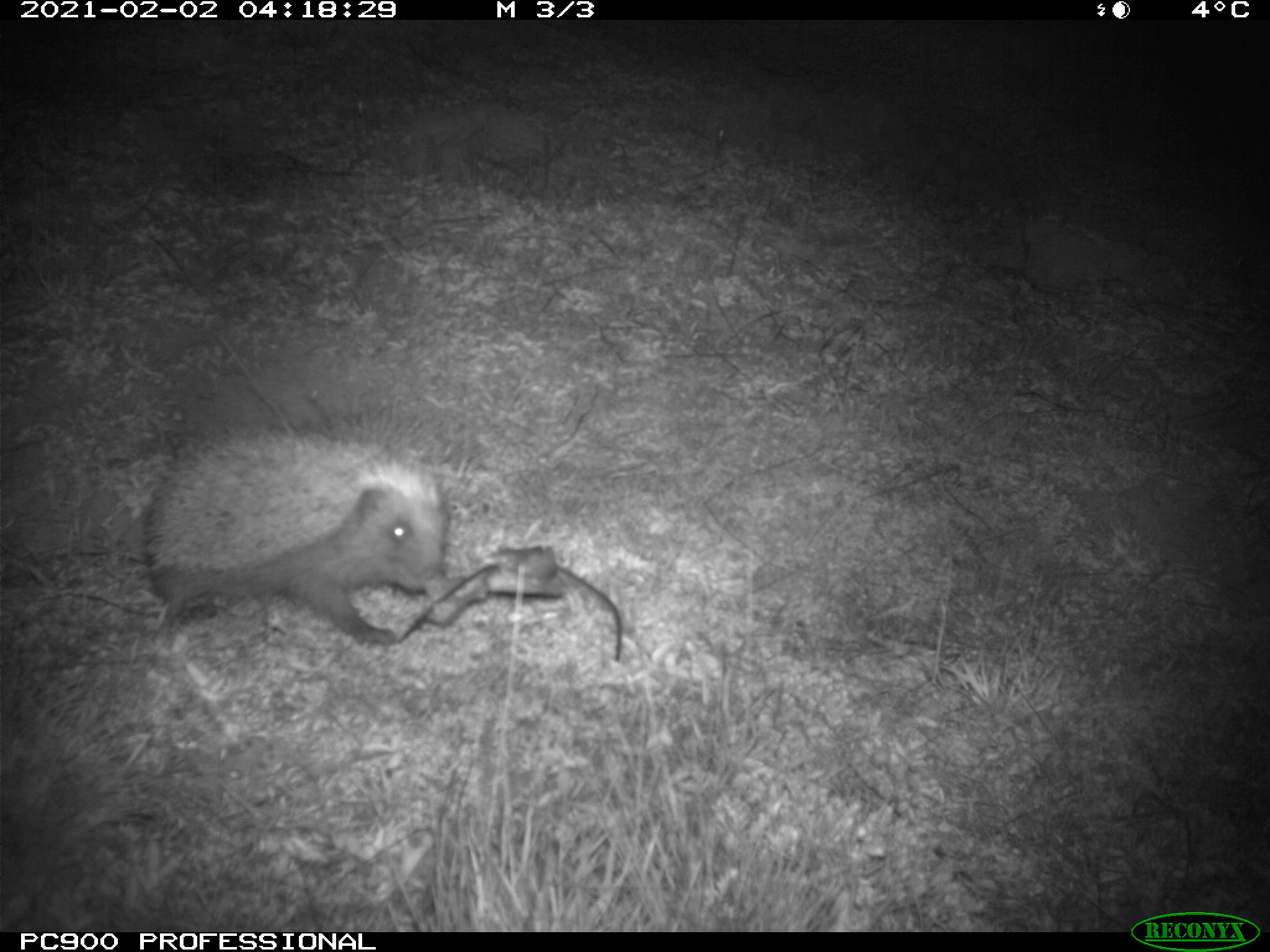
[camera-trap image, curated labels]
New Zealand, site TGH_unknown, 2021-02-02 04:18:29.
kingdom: Animalia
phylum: Chordata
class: Mammalia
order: Eulipotyphla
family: Erinaceidae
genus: Erinaceus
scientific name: Erinaceus europaeus europaeus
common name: european hedgehog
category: hedgehog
Hedgehog (european hedgehog) (Erinaceus europaeus europaeus).